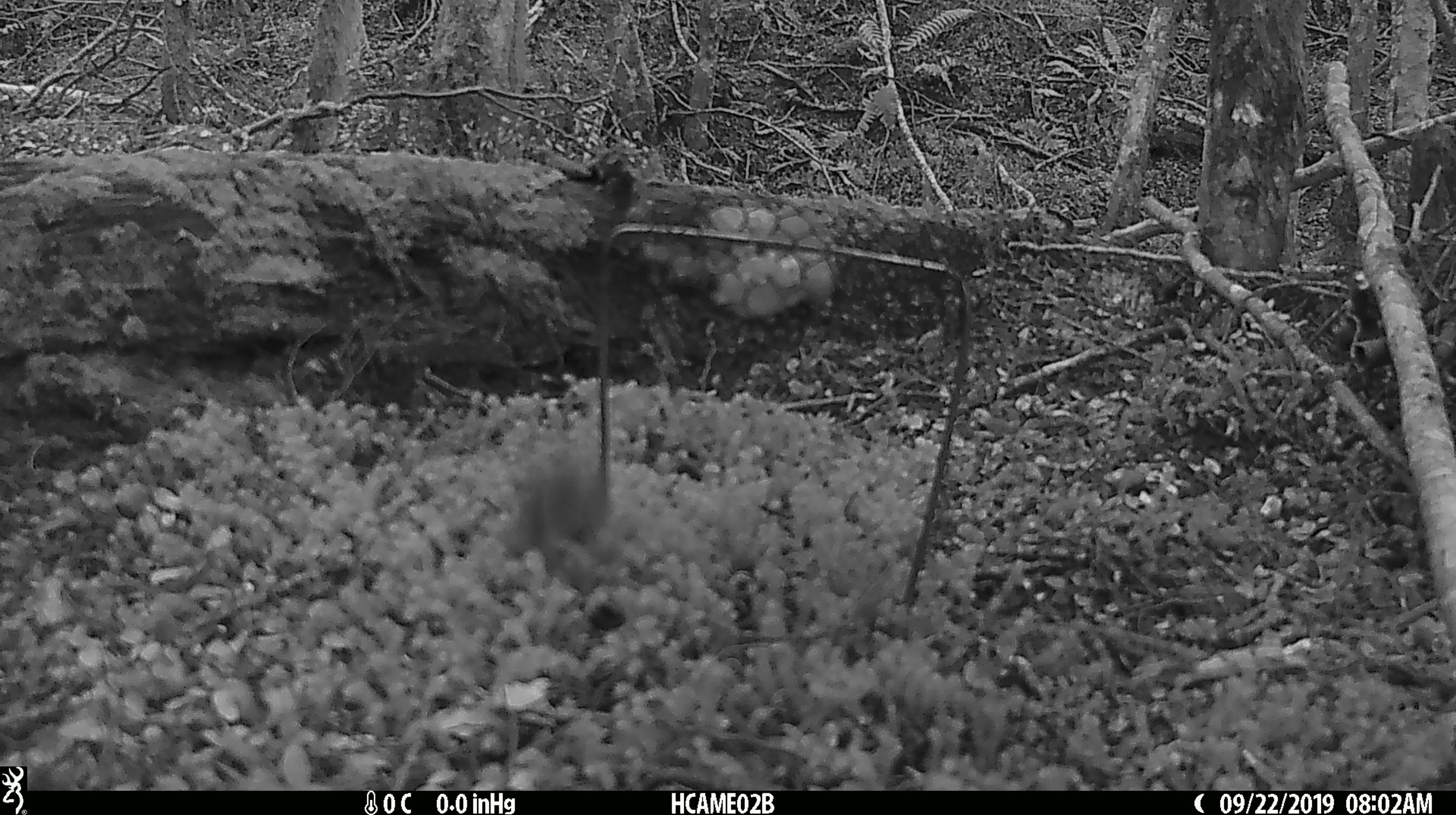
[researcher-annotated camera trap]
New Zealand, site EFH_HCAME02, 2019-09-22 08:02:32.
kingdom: Animalia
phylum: Chordata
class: Mammalia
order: Rodentia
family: Muridae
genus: Mus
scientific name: Mus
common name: mouse